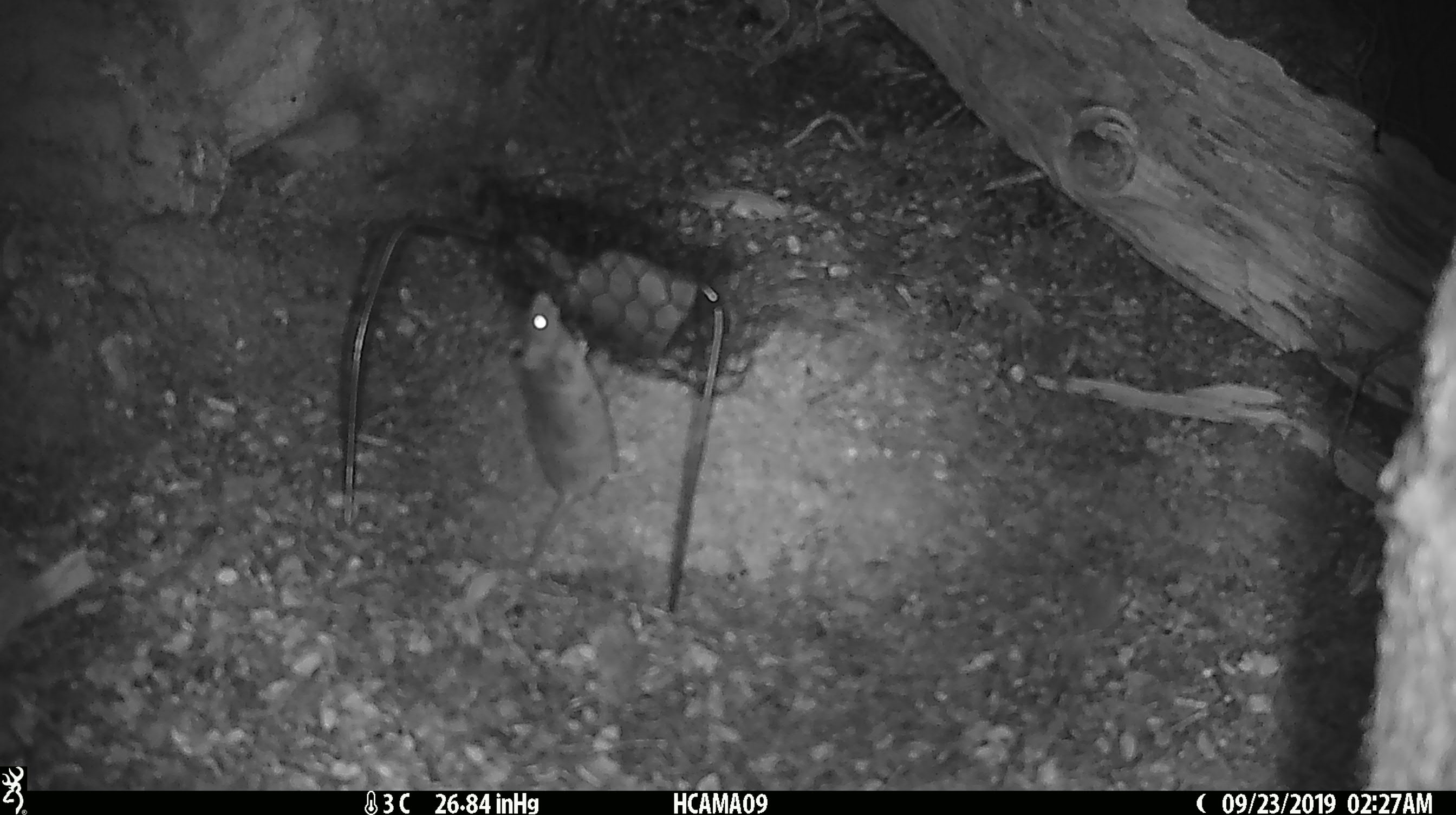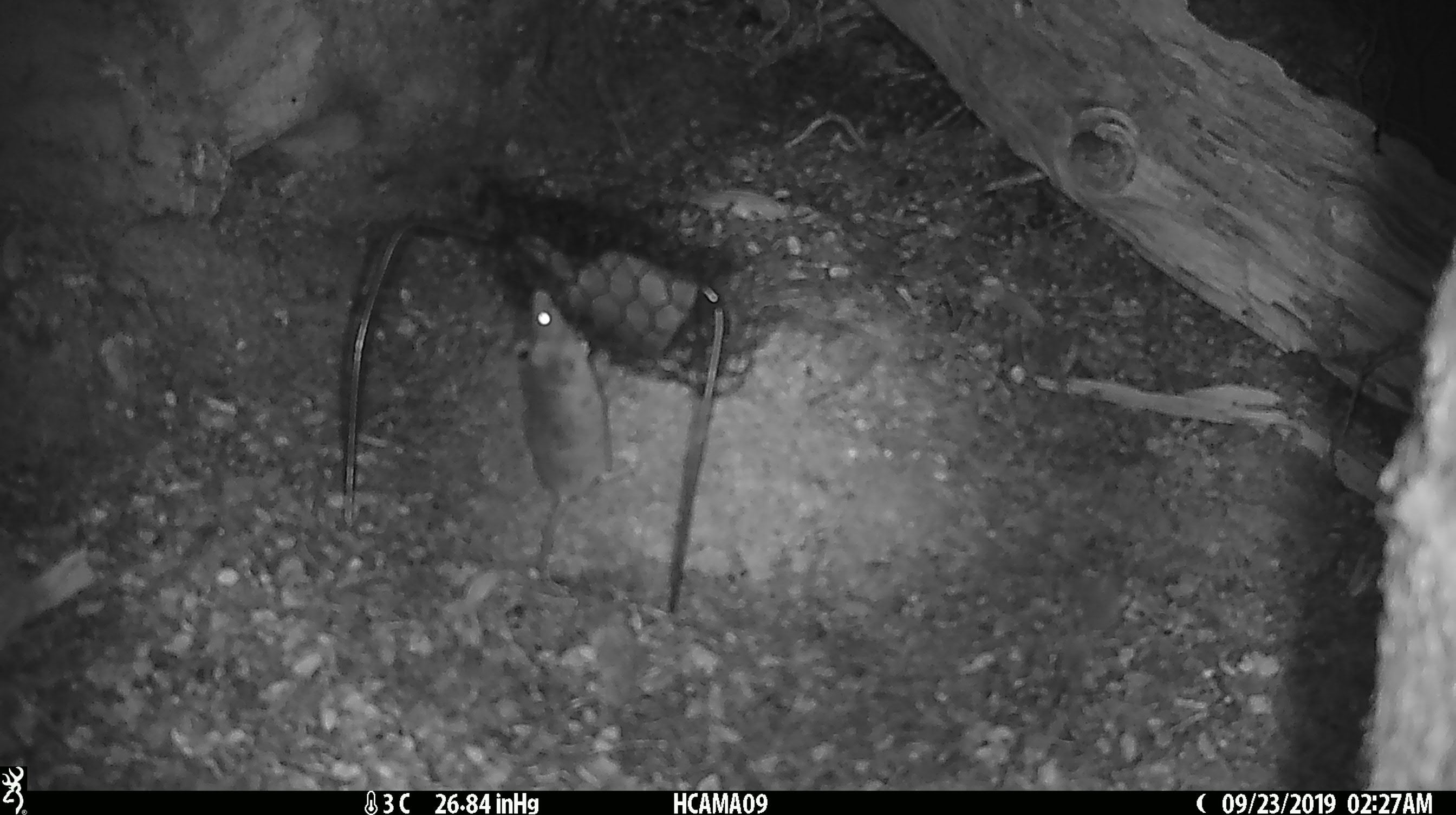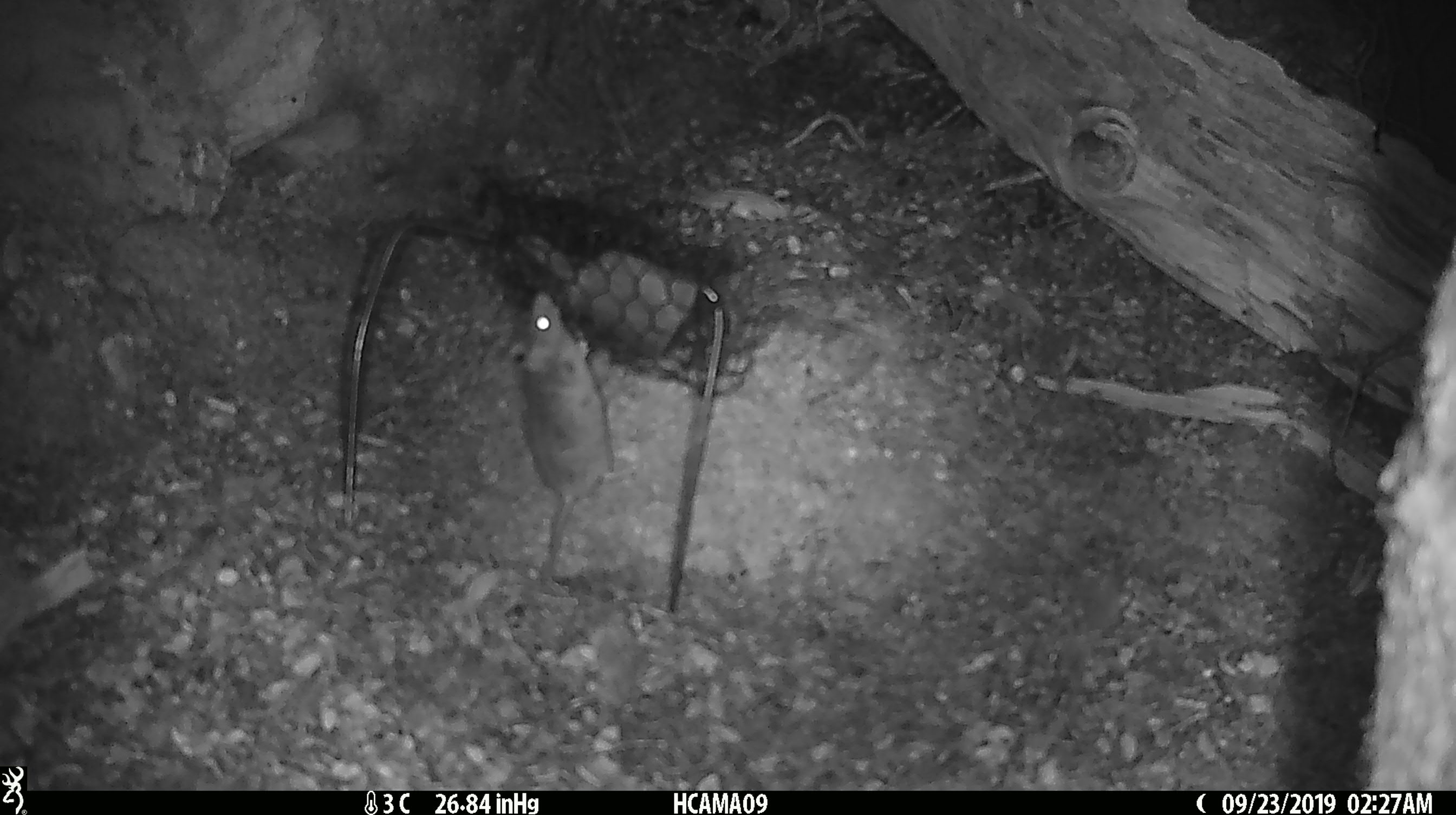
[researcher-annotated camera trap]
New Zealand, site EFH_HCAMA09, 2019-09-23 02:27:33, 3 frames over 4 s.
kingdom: Animalia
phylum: Chordata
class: Mammalia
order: Rodentia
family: Muridae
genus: Mus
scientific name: Mus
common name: mouse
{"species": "mouse (Mus)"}